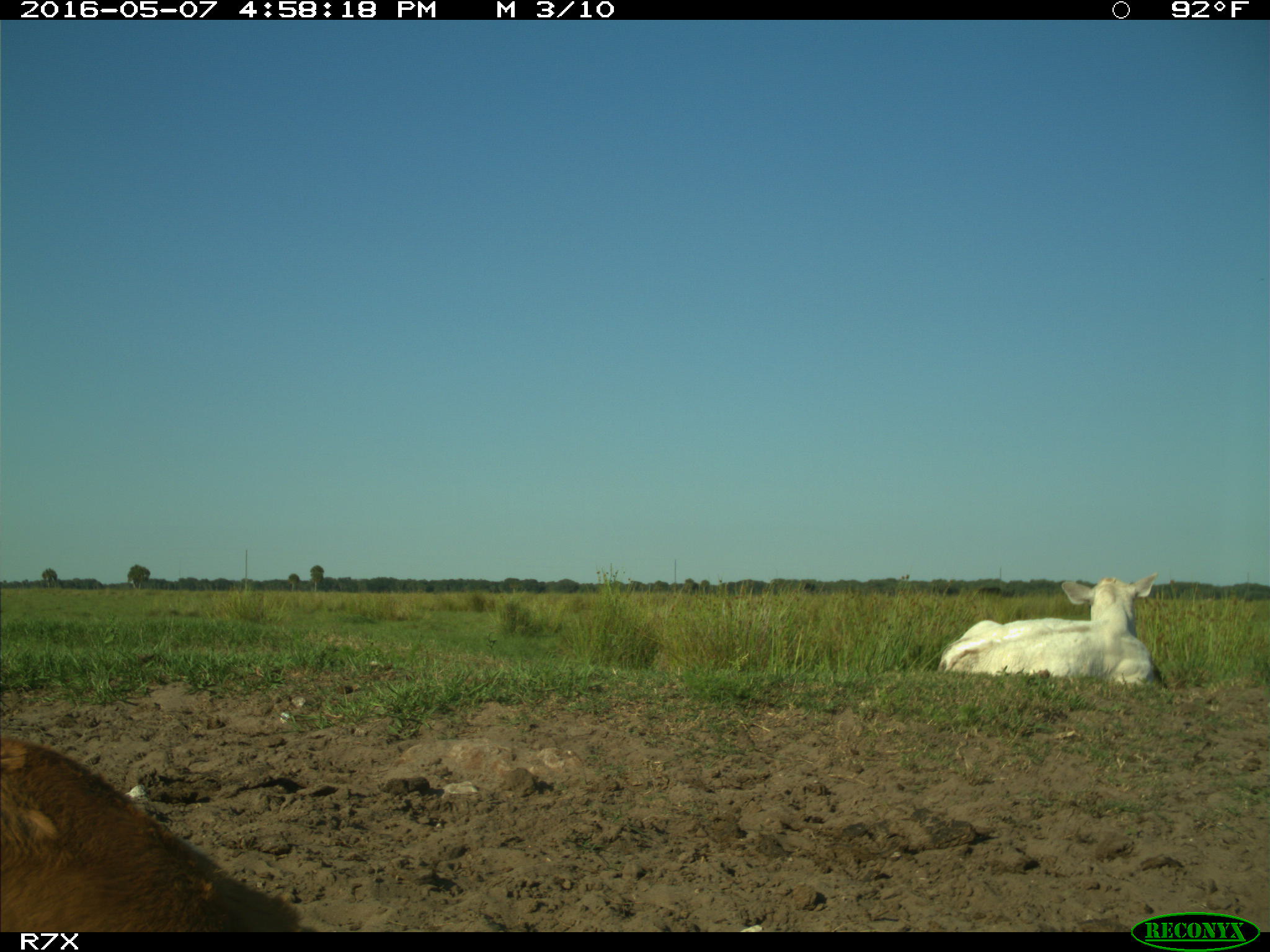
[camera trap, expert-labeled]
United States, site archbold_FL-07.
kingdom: Animalia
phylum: Chordata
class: Mammalia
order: Artiodactyla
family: Bovidae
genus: Bos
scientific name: Bos taurus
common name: domestic cow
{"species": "Bos taurus (domestic cow)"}